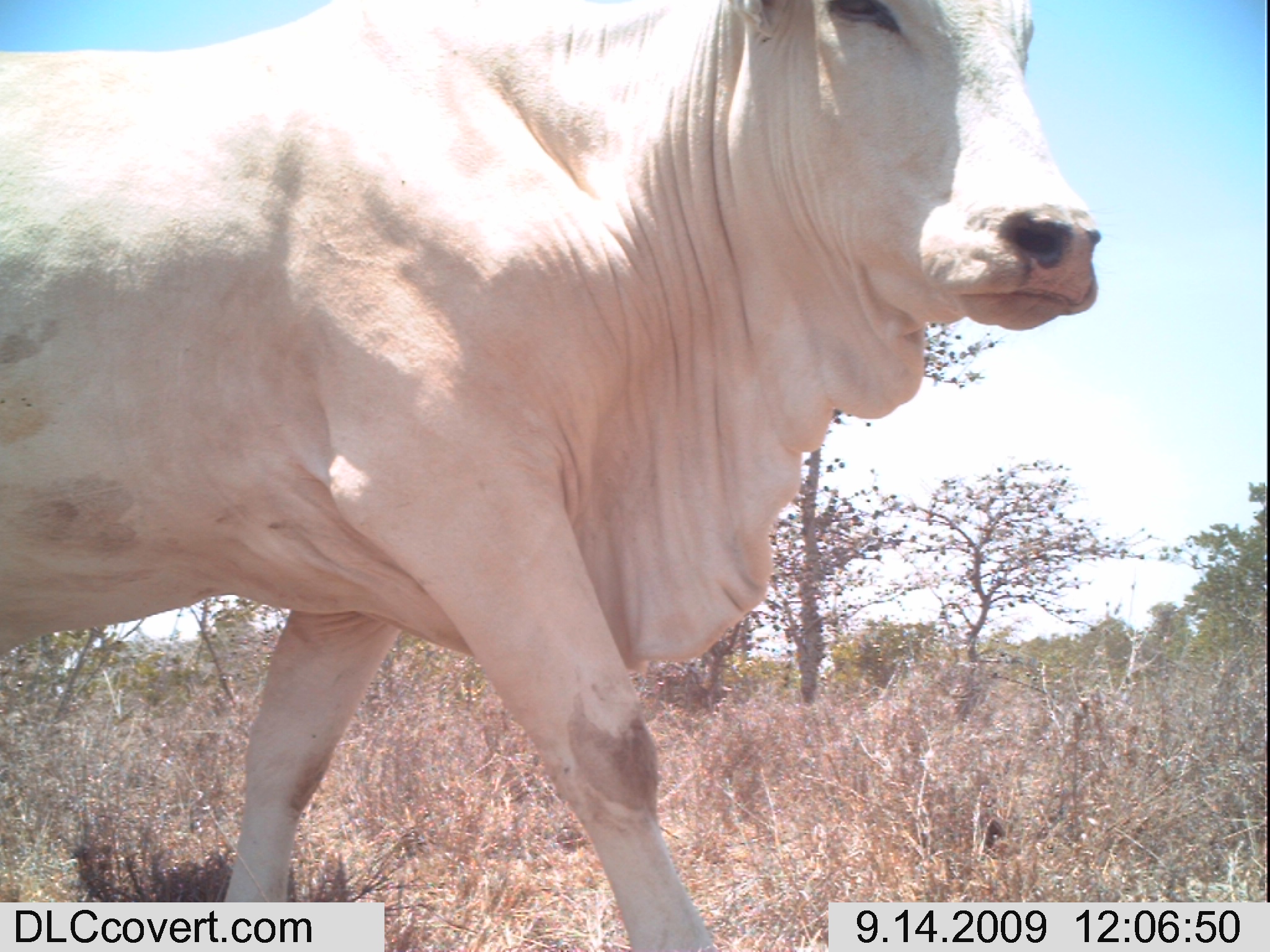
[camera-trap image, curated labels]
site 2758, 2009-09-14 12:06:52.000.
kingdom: Animalia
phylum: Chordata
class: Mammalia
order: Artiodactyla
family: Bovidae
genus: Bos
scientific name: Bos taurus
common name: domestic cattle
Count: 1.